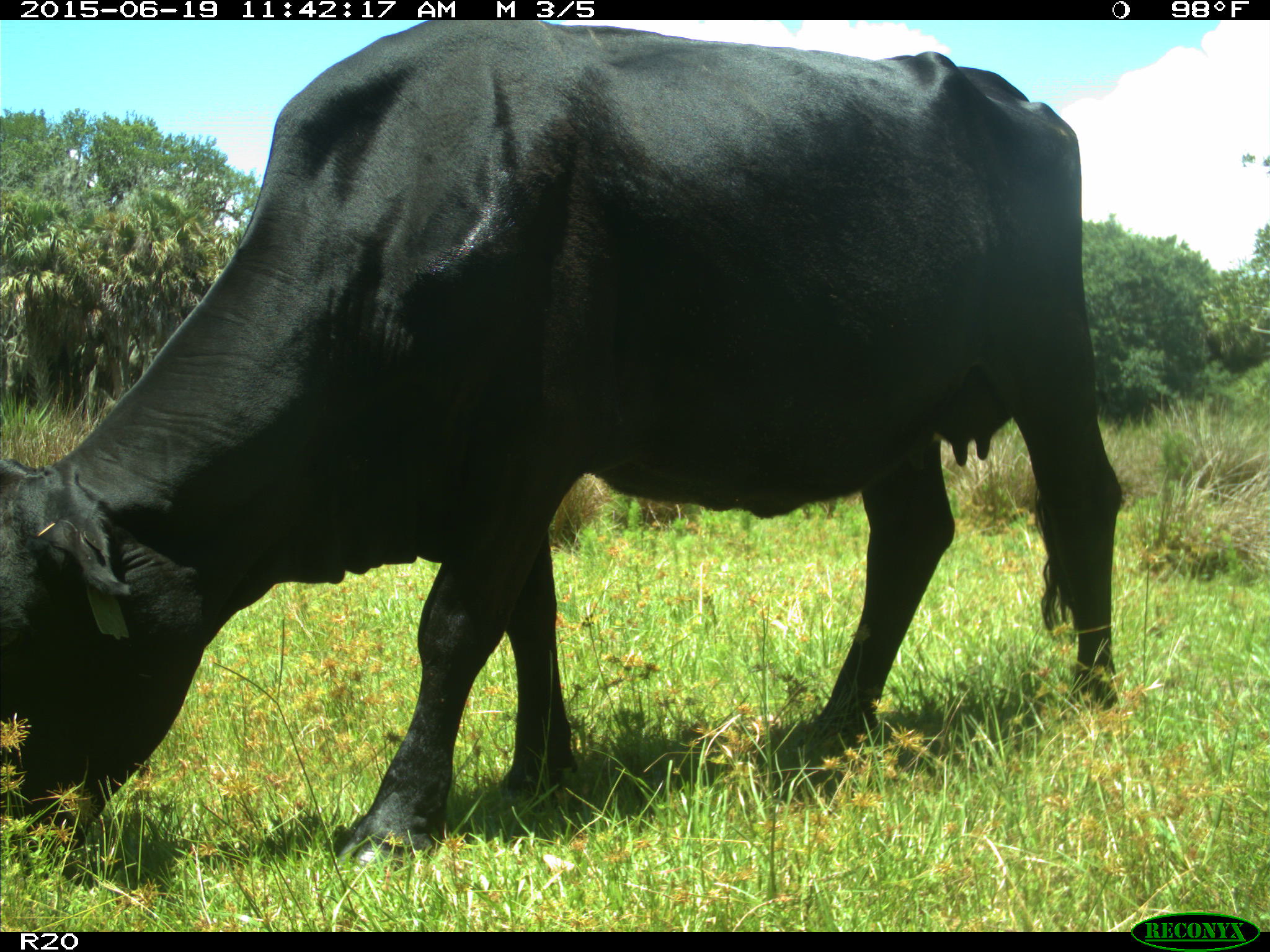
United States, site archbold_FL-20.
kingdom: Animalia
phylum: Chordata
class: Mammalia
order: Artiodactyla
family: Bovidae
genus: Bos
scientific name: Bos taurus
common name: domestic cow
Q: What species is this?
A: Bos taurus (domestic cow).